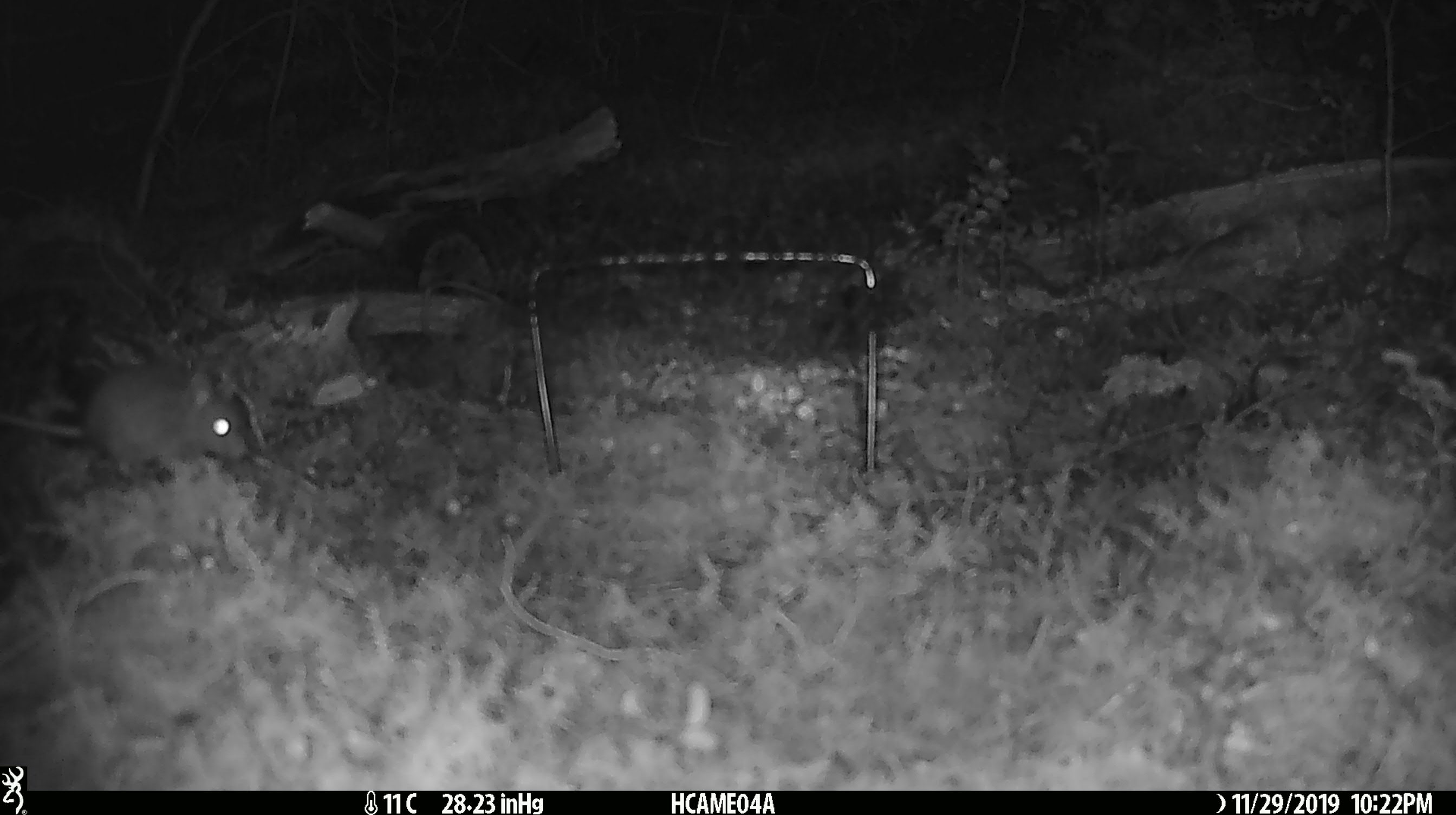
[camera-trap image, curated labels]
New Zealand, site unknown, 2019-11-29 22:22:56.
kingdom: Animalia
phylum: Chordata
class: Mammalia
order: Rodentia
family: Muridae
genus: Mus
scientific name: Mus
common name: mouse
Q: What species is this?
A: Mouse (Mus).